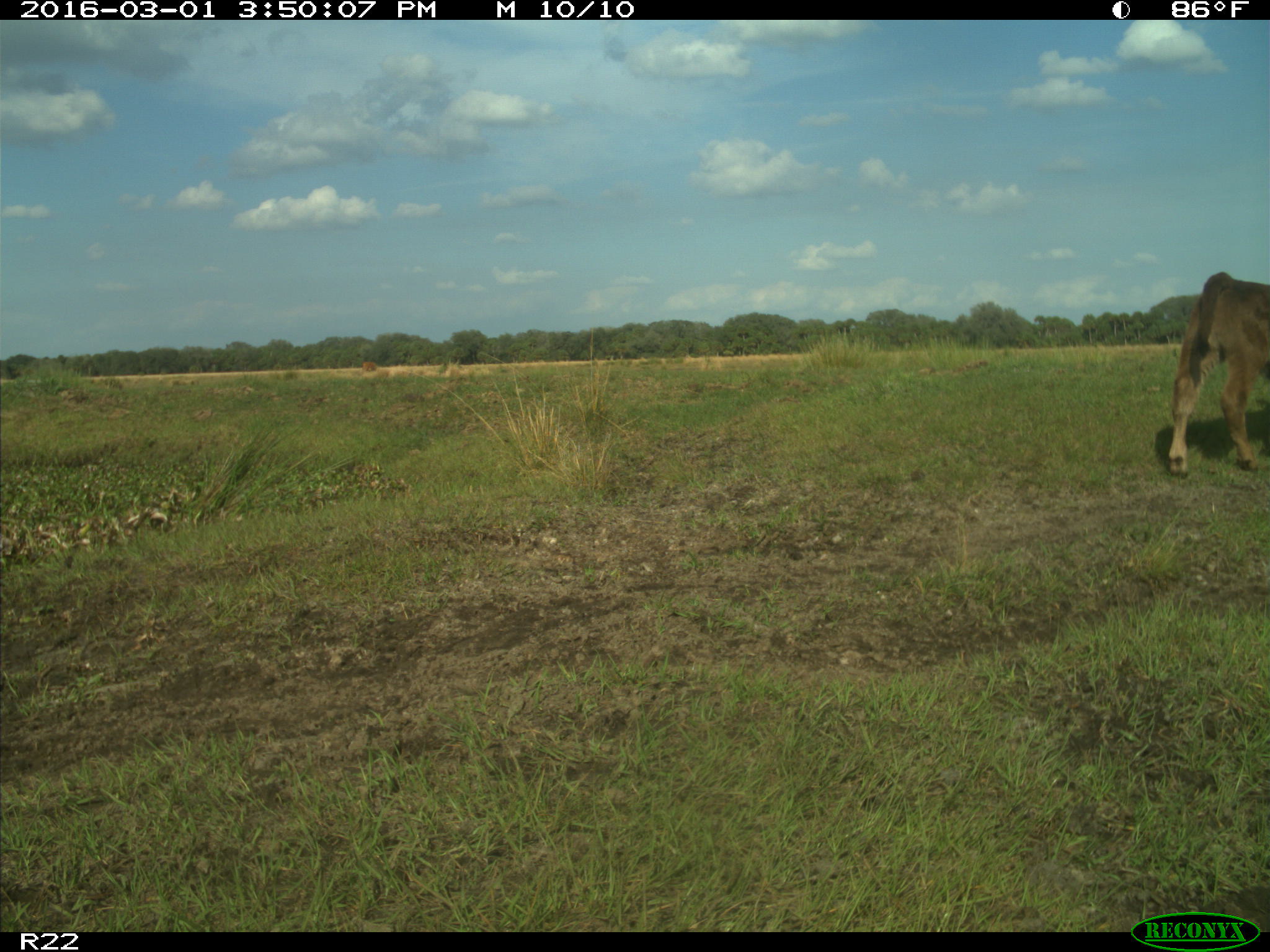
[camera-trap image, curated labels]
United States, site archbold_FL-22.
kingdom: Animalia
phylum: Chordata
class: Mammalia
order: Artiodactyla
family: Bovidae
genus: Bos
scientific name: Bos taurus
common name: domestic cow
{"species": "Bos taurus (domestic cow)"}